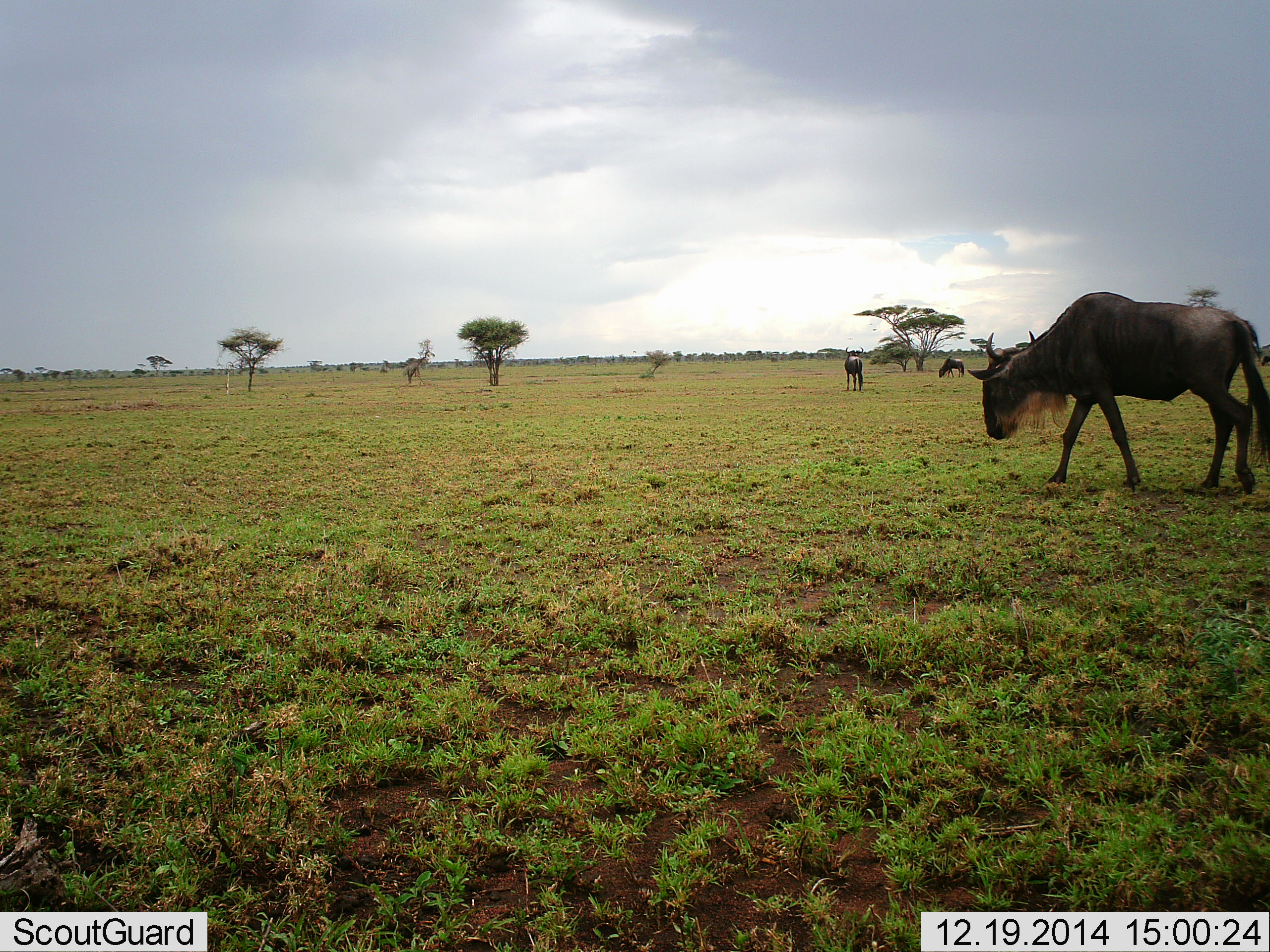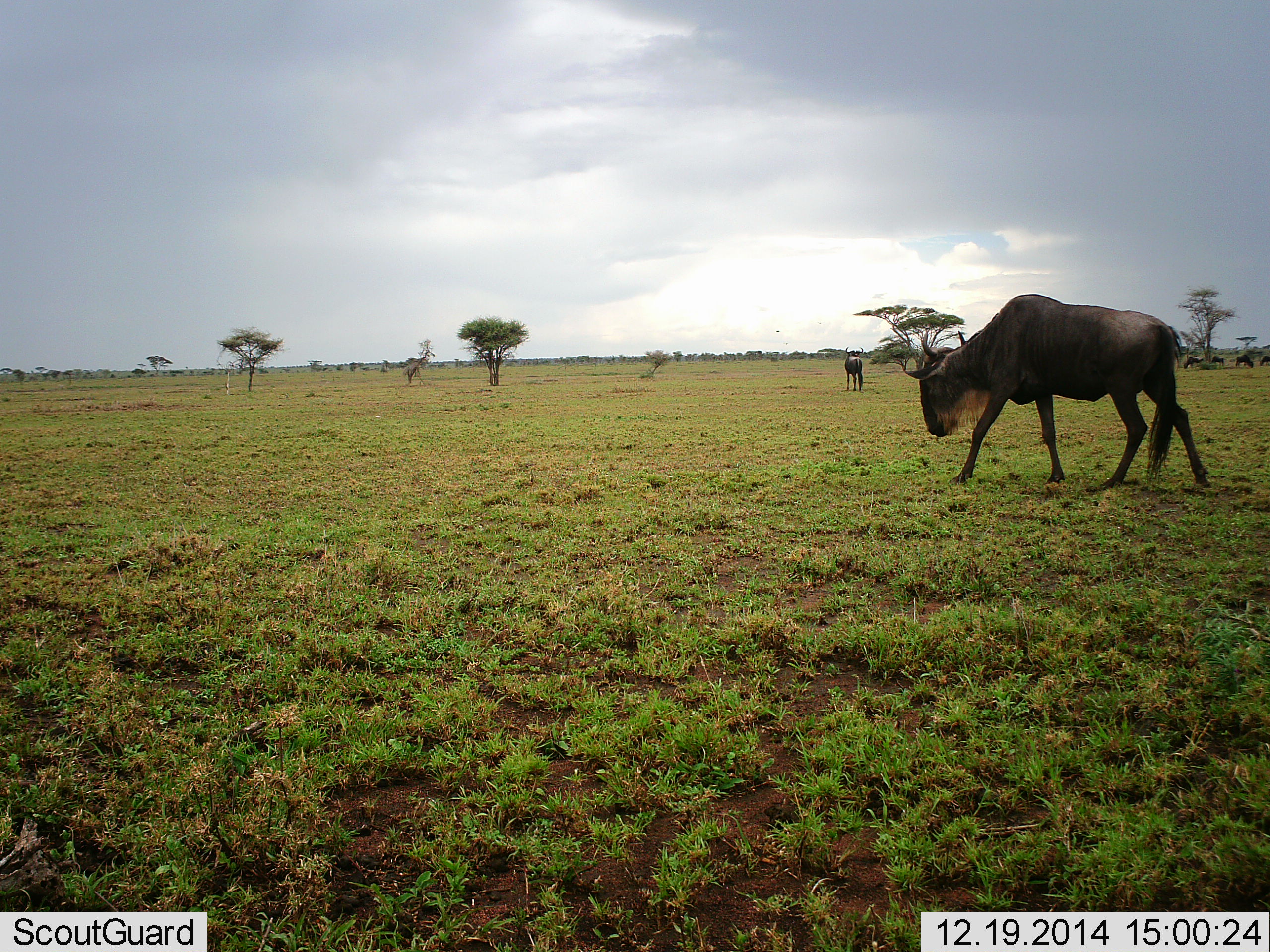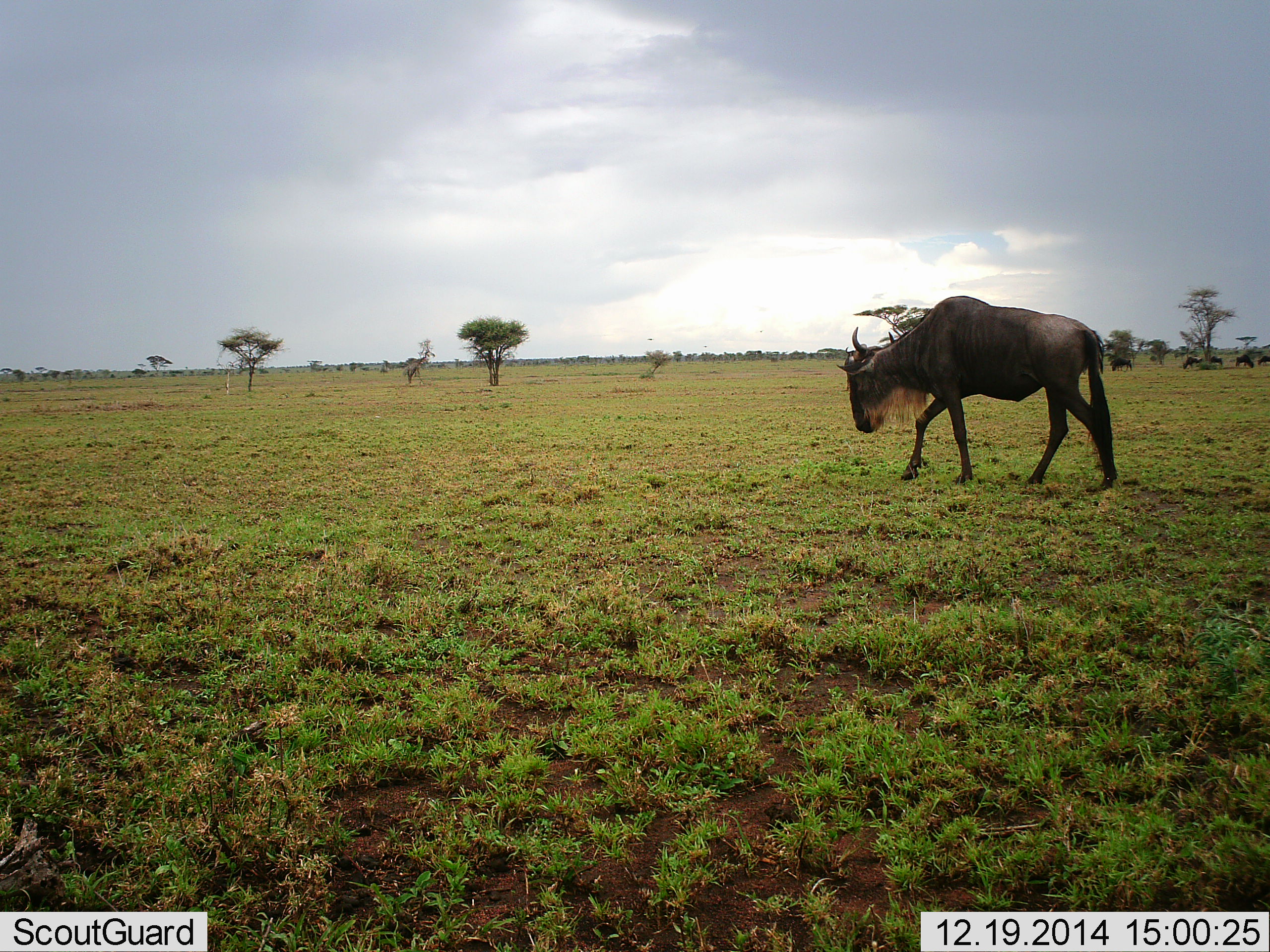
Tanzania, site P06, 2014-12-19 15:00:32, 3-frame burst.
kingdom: Animalia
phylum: Chordata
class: Mammalia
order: Artiodactyla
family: Bovidae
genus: Connochaetes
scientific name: Connochaetes taurinus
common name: blue wildebeest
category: wildebeest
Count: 8.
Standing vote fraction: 70%.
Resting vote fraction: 0%.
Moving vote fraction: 90%.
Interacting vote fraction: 0%.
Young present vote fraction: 0%.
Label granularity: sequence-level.